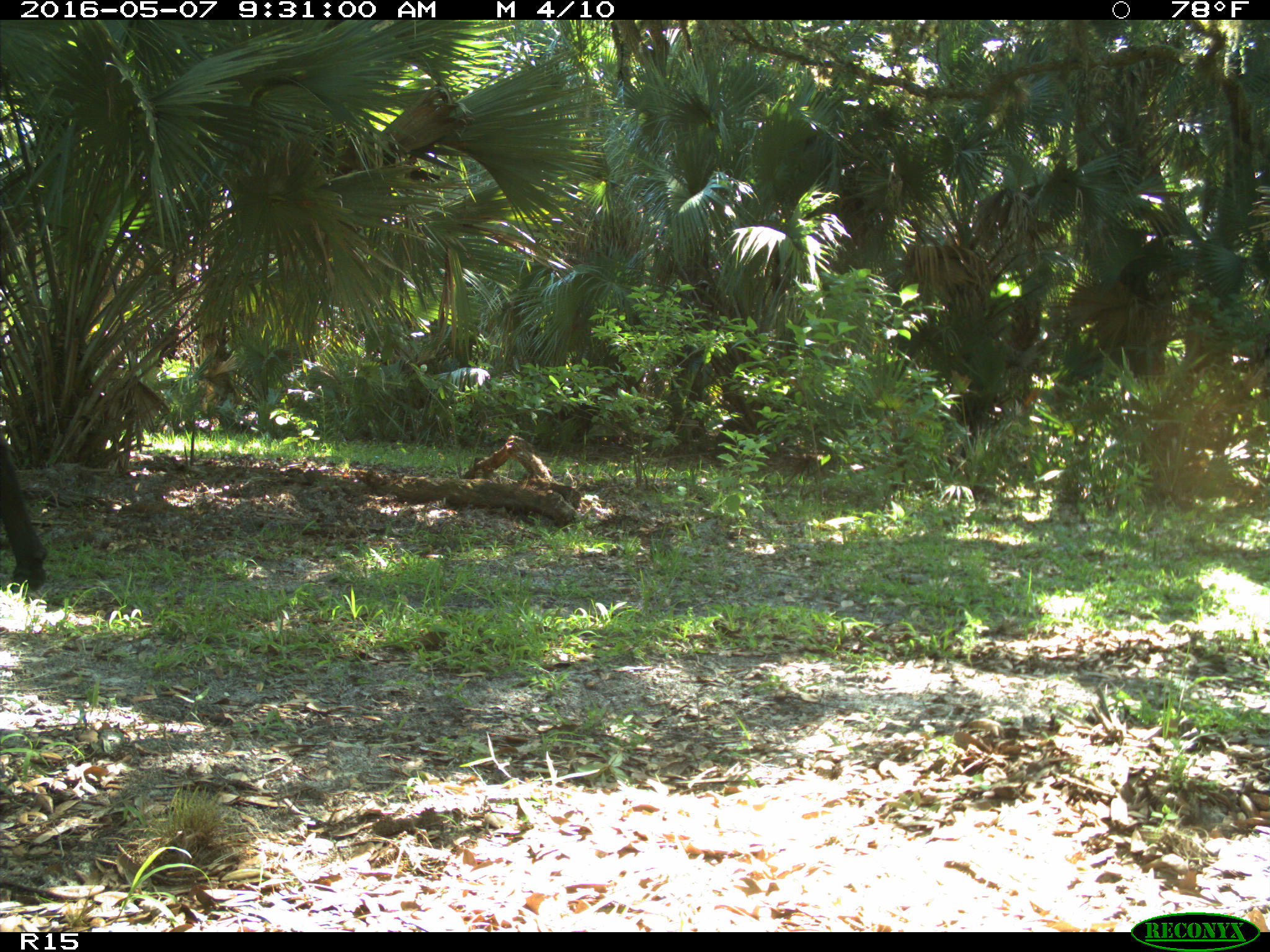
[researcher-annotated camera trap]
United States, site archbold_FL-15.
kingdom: Animalia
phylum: Chordata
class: Mammalia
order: Artiodactyla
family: Bovidae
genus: Bos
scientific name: Bos taurus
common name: domestic cow